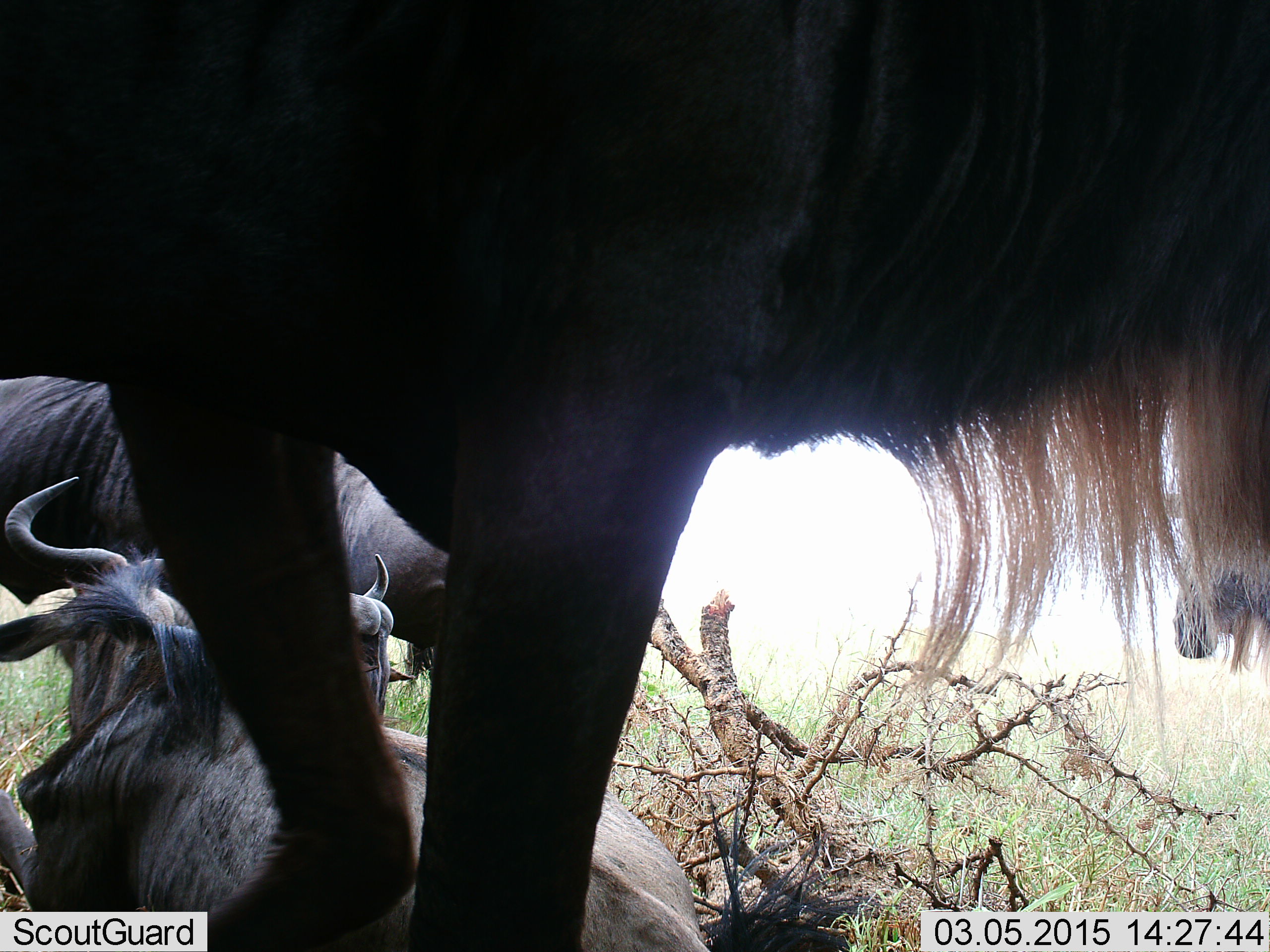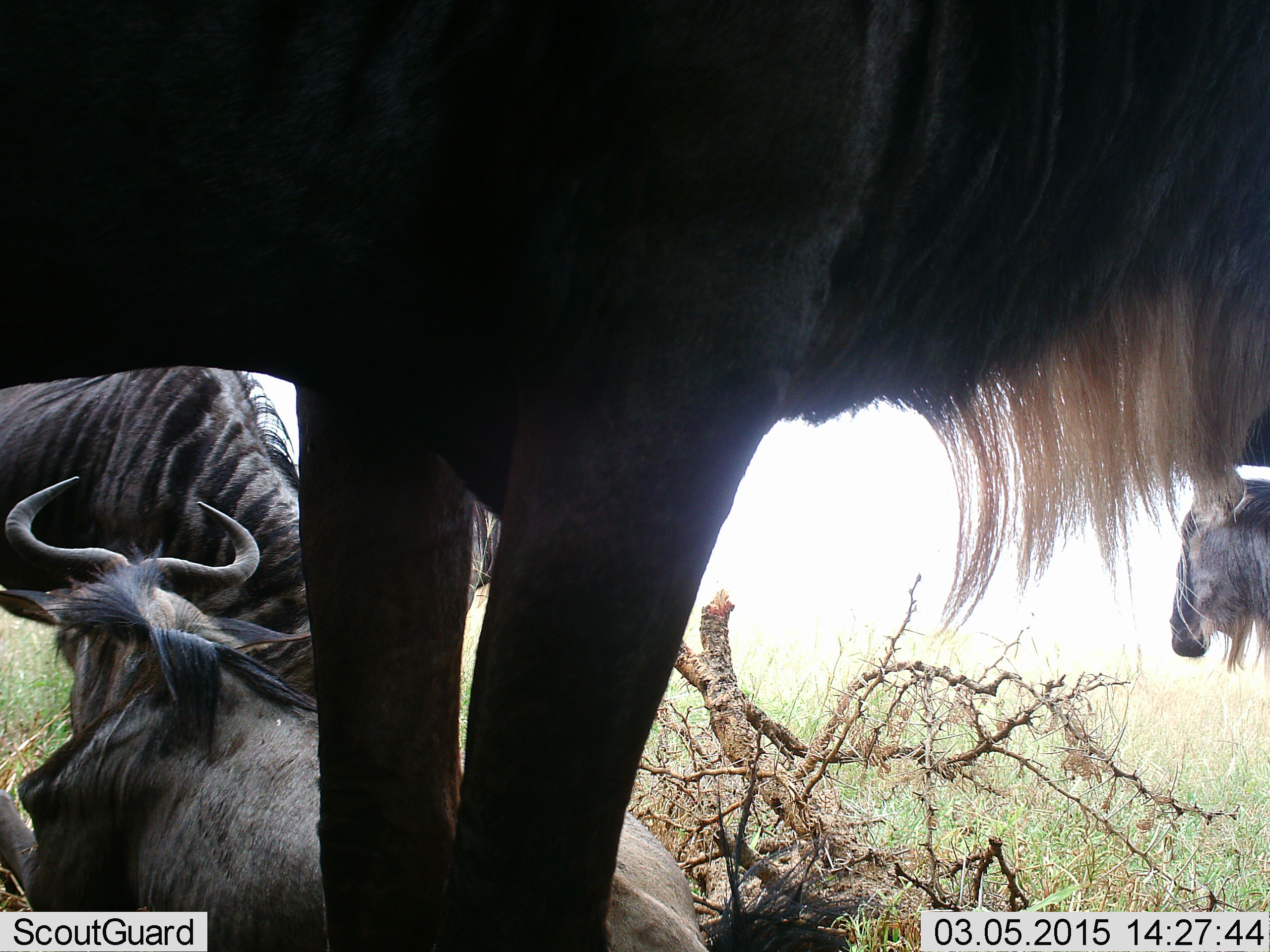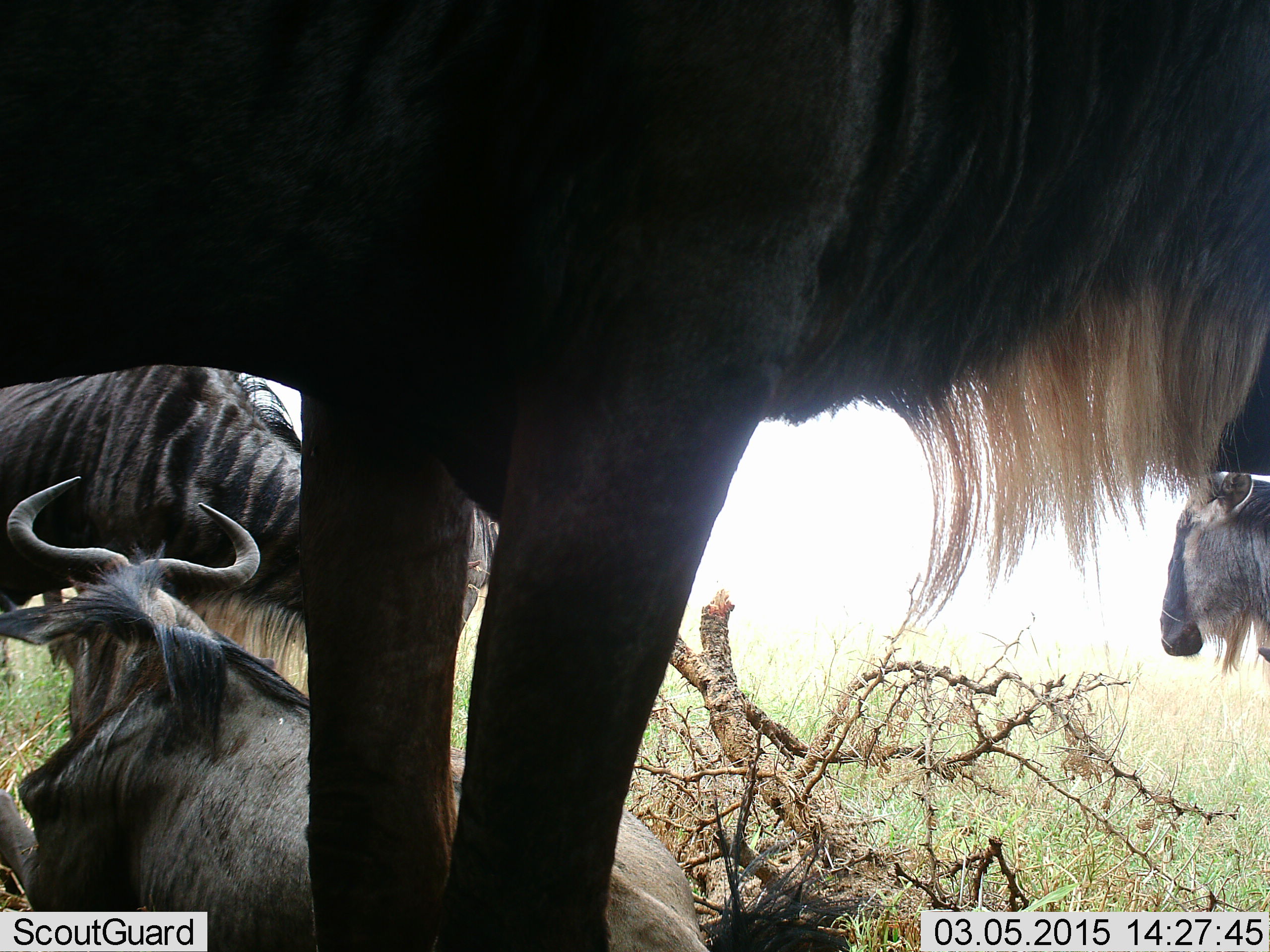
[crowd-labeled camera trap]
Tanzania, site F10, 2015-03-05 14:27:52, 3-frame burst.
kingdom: Animalia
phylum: Chordata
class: Mammalia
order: Artiodactyla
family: Bovidae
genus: Connochaetes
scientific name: Connochaetes taurinus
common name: blue wildebeest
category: wildebeest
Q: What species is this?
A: Wildebeest (blue wildebeest) (Connochaetes taurinus).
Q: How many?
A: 4.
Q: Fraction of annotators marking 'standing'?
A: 80%.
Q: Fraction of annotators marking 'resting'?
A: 100%.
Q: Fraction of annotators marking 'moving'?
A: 0%.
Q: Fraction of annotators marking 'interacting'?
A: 0%.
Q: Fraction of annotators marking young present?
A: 0%.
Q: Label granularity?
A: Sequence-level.